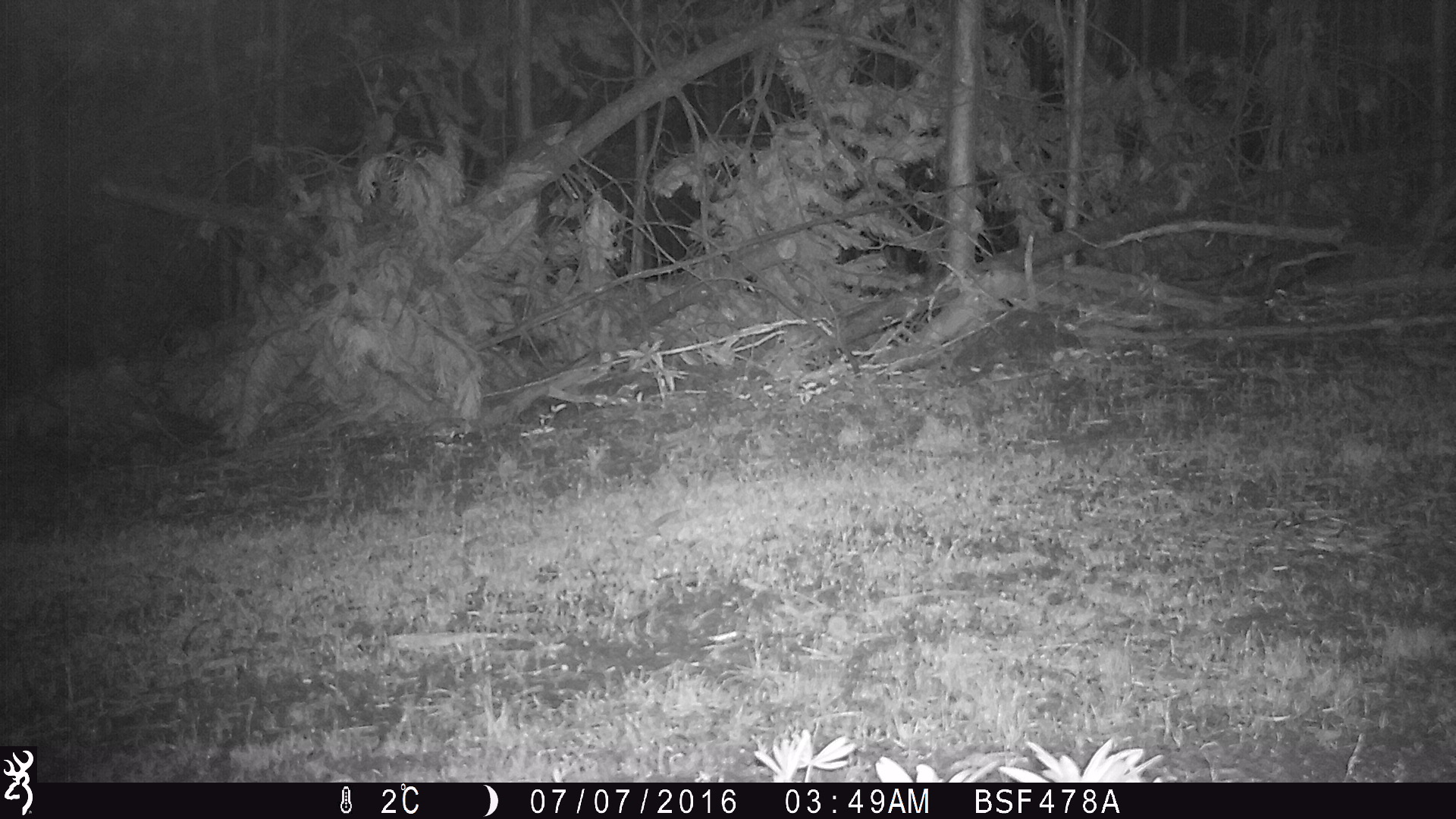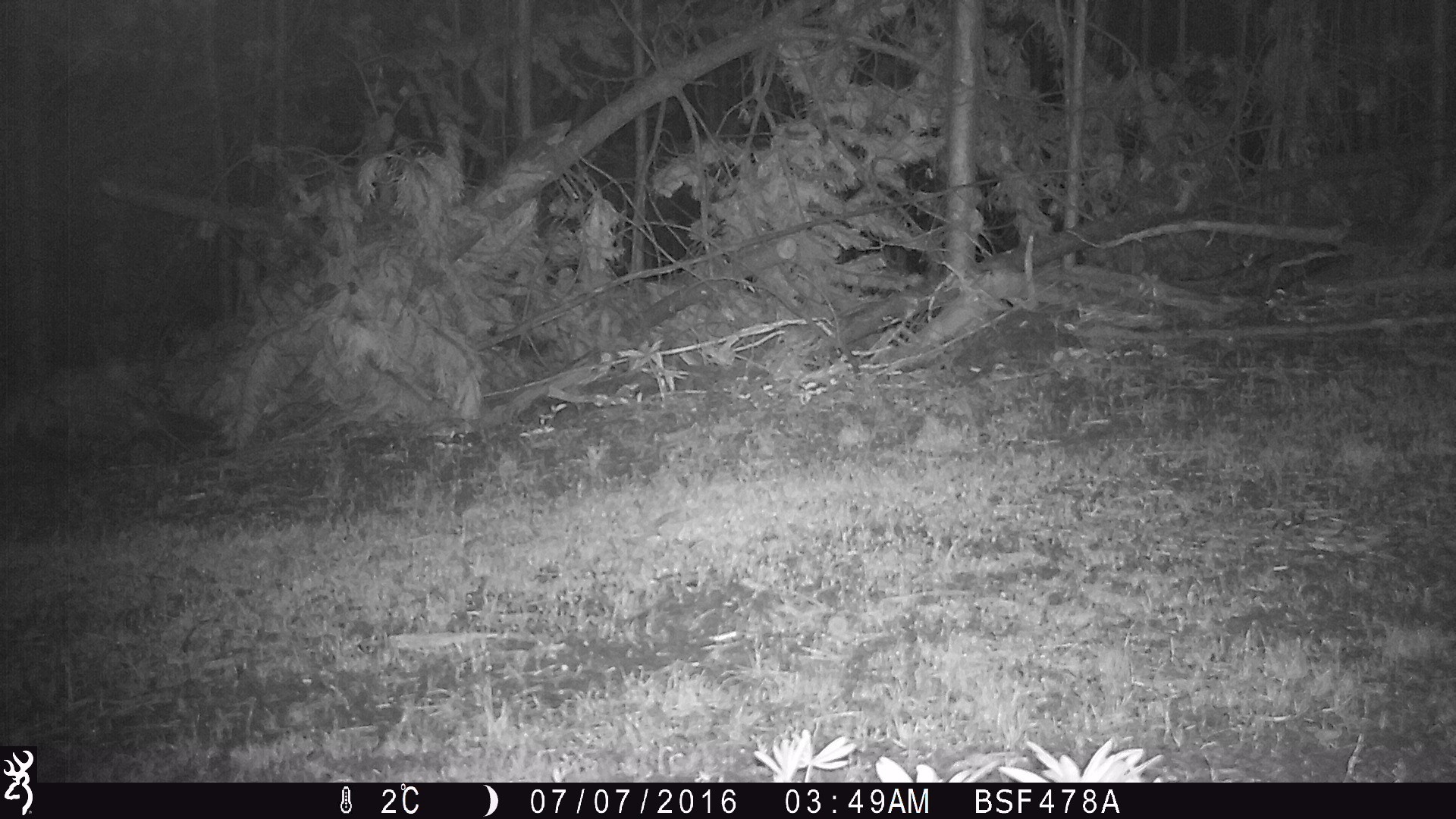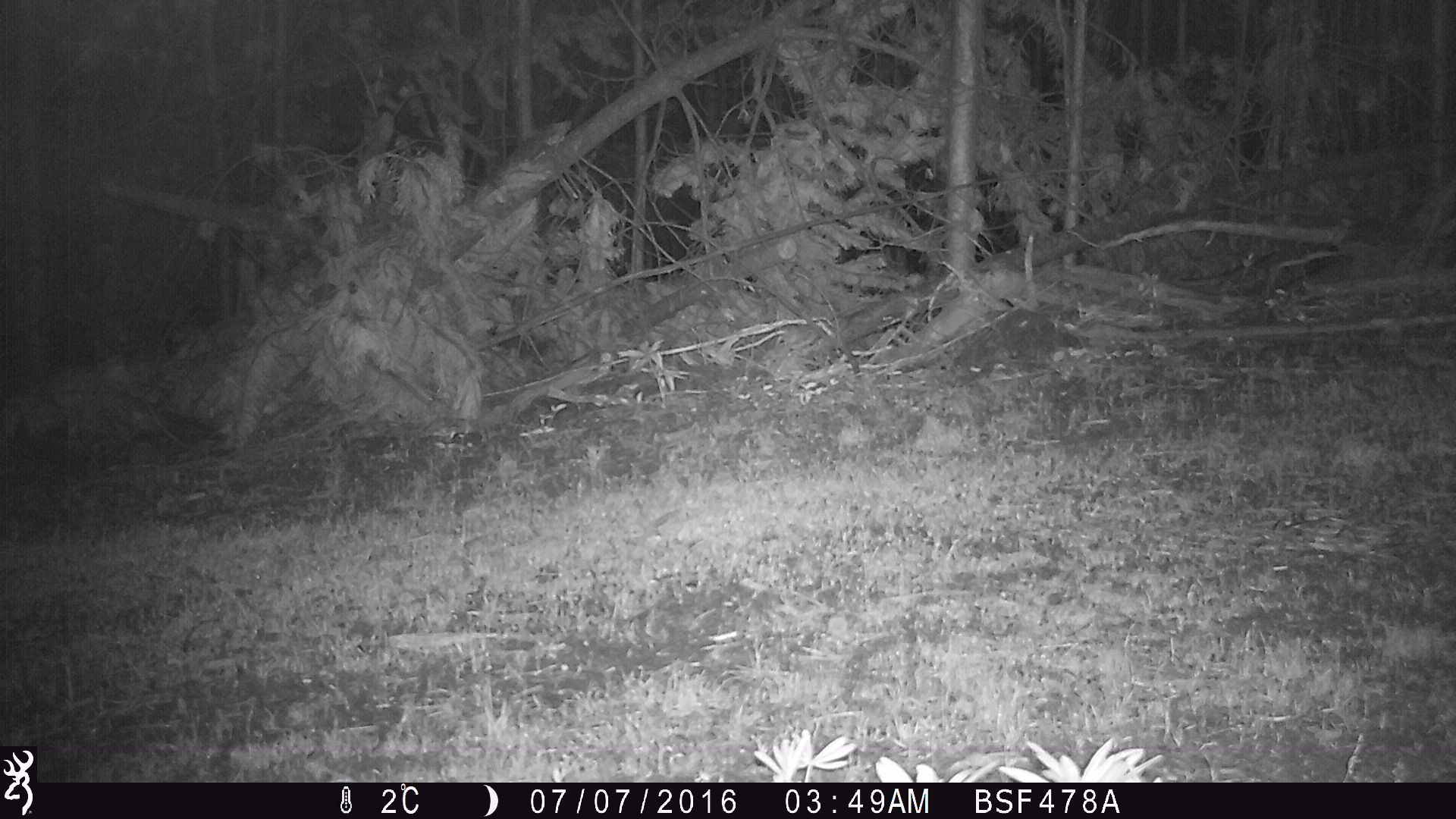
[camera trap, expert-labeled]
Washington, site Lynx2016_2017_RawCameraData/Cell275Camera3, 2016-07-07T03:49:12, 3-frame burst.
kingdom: Animalia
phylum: Chordata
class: Mammalia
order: Lagomorpha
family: Leporidae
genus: Lepus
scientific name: Lepus americanus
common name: snowshoe hare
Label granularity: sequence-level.